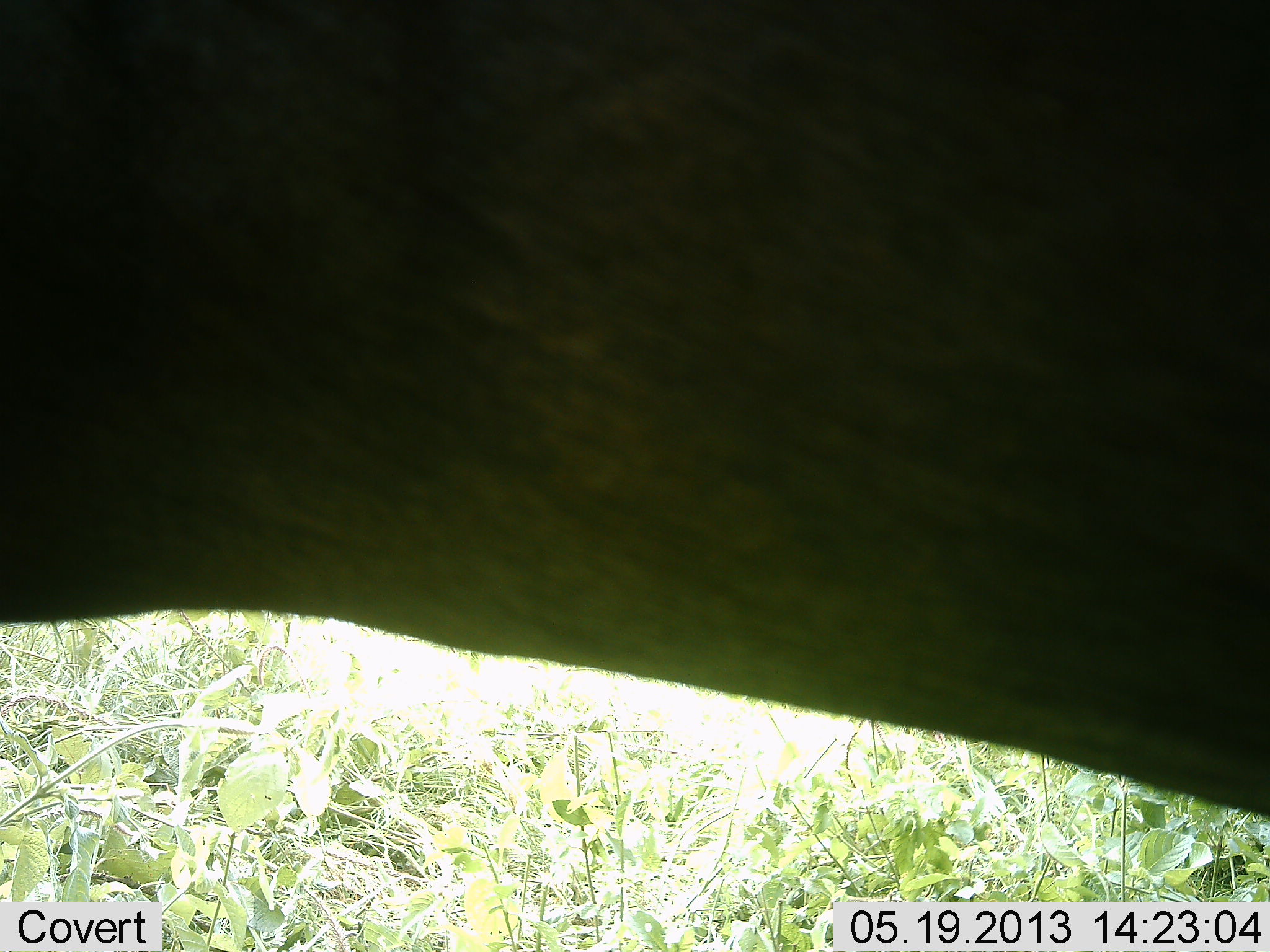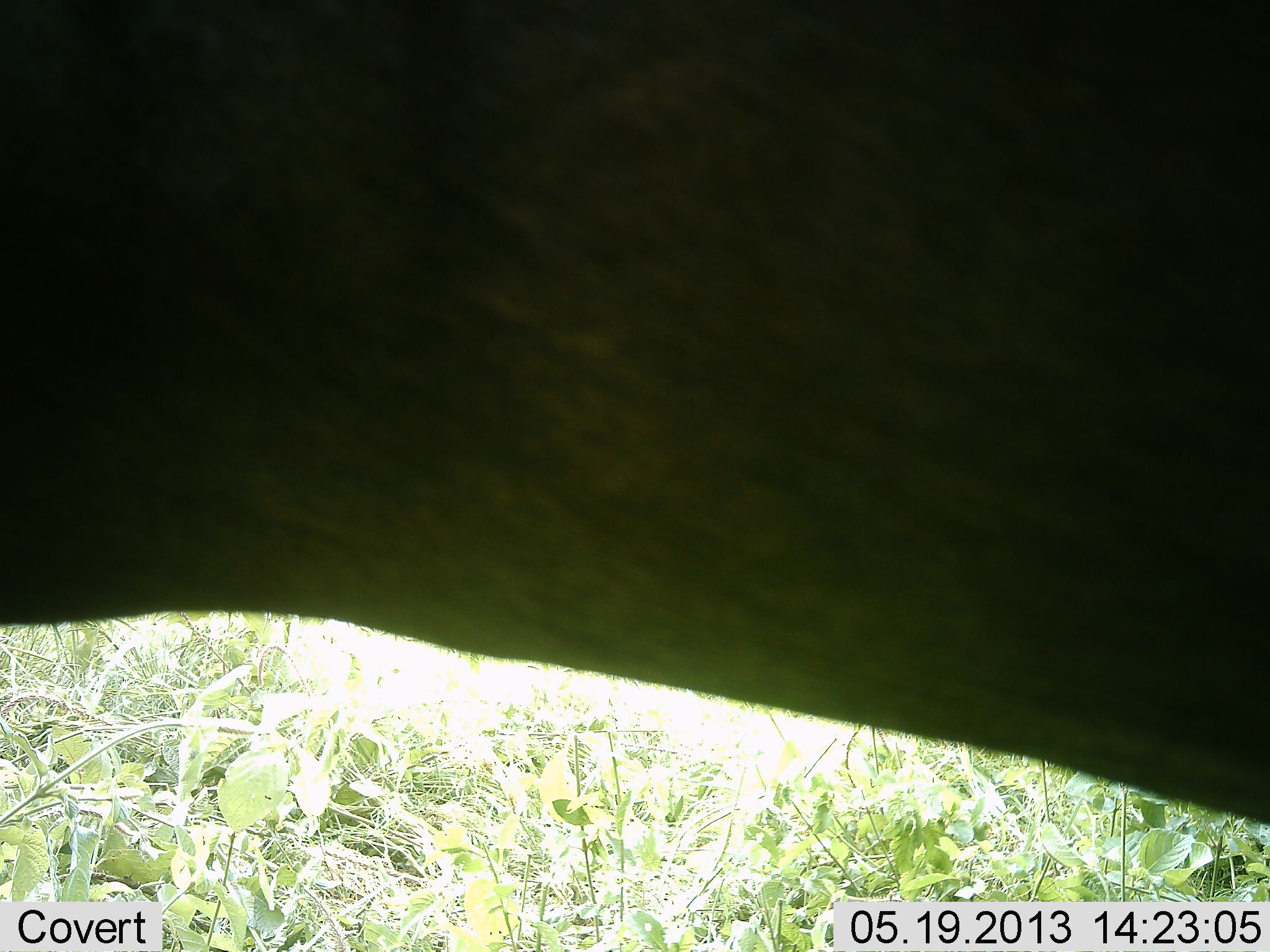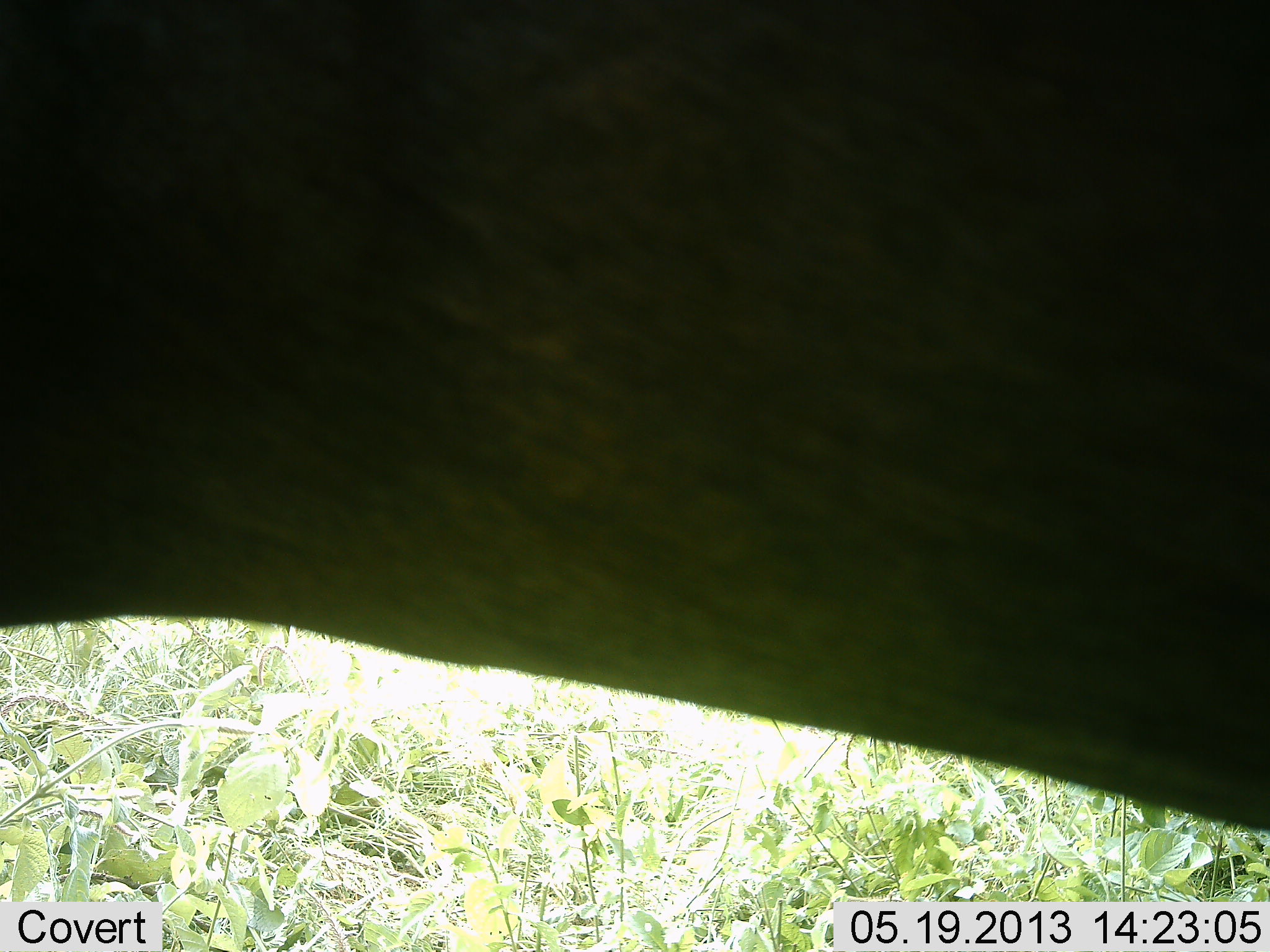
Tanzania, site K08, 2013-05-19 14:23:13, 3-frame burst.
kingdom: Animalia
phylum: Chordata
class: Mammalia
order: Proboscidea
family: Elephantidae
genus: Loxodonta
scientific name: Loxodonta africana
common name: african bush elephant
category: elephant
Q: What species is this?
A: Elephant (african bush elephant) (Loxodonta africana).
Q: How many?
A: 1.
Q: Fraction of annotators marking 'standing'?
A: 100%.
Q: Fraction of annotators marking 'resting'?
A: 0%.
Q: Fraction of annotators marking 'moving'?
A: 0%.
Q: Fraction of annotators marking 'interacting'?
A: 0%.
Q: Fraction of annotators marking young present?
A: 0%.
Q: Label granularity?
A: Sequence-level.